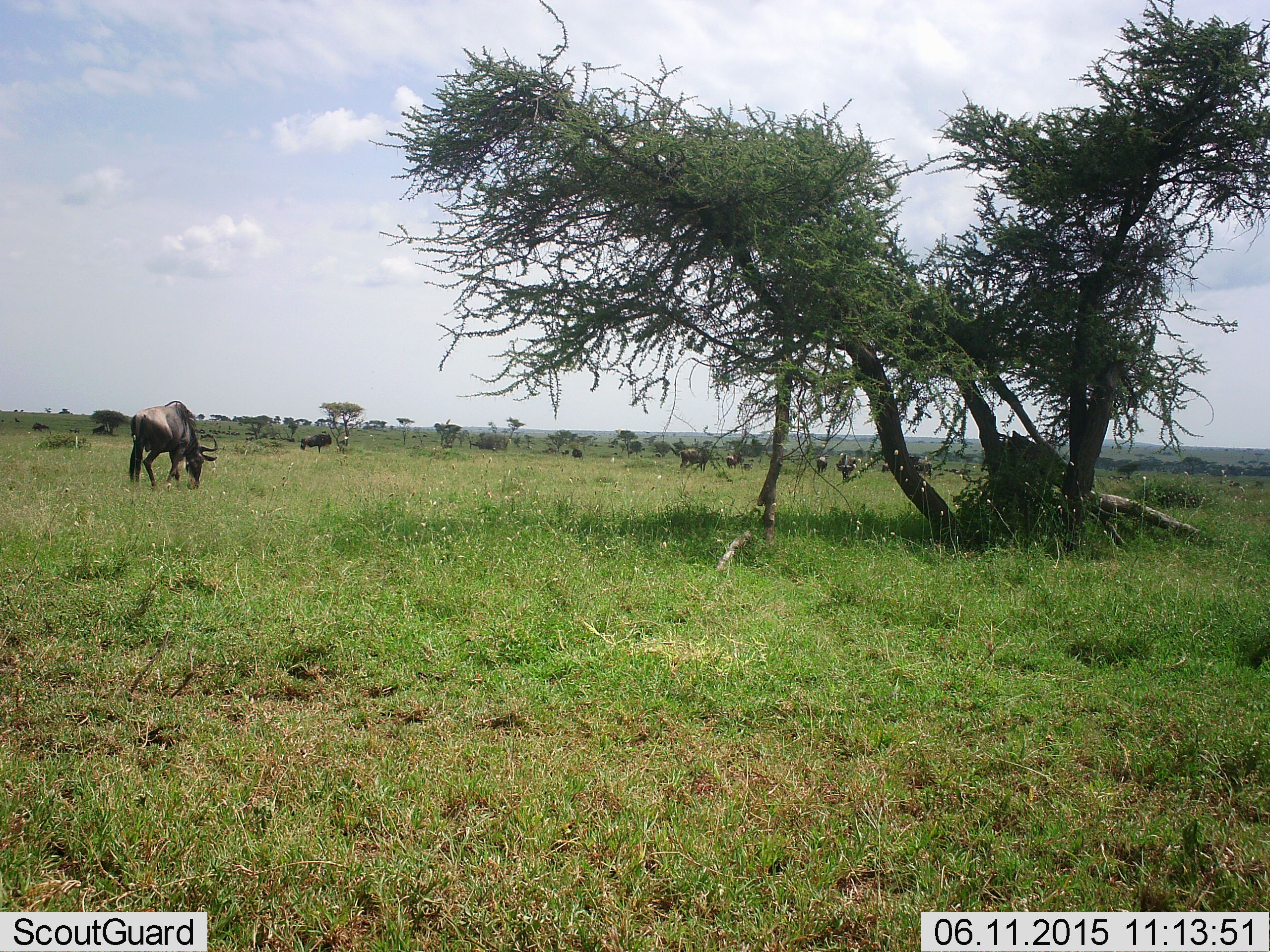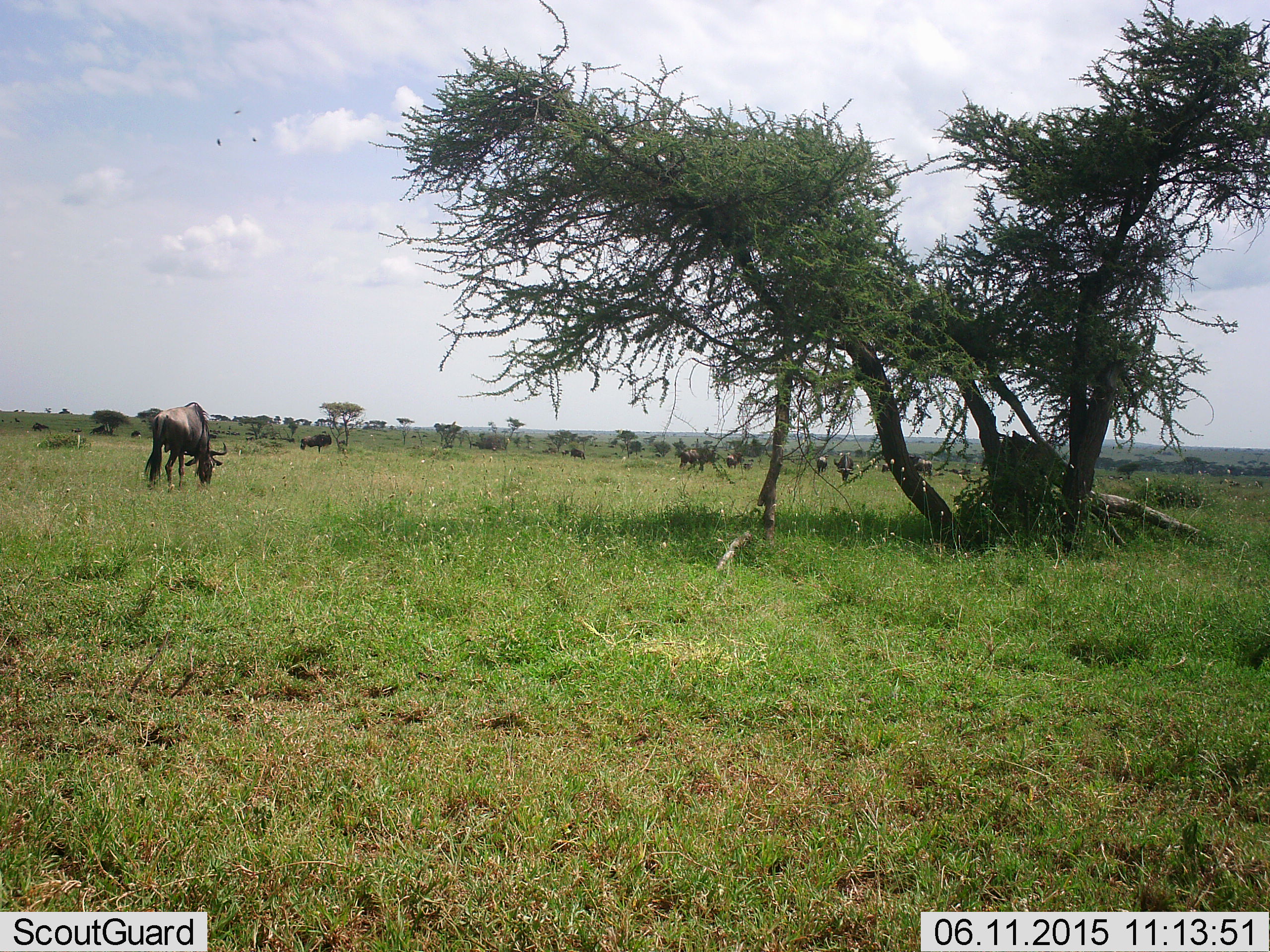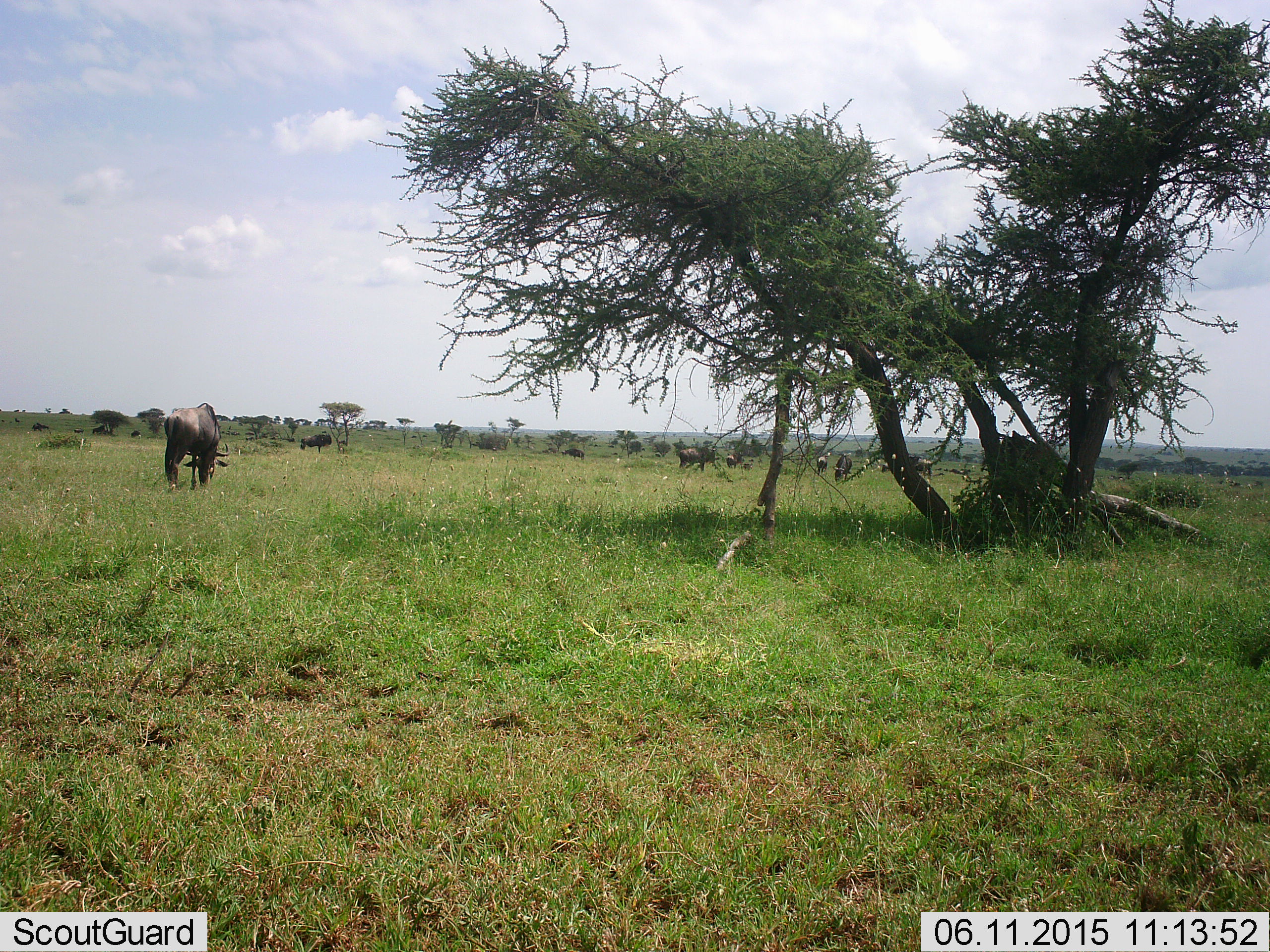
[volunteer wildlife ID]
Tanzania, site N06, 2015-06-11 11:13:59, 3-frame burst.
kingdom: Animalia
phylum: Chordata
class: Mammalia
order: Artiodactyla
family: Bovidae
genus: Connochaetes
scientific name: Connochaetes taurinus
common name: blue wildebeest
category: wildebeest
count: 9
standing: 42%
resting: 8%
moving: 25%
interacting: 0%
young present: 0%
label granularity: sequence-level